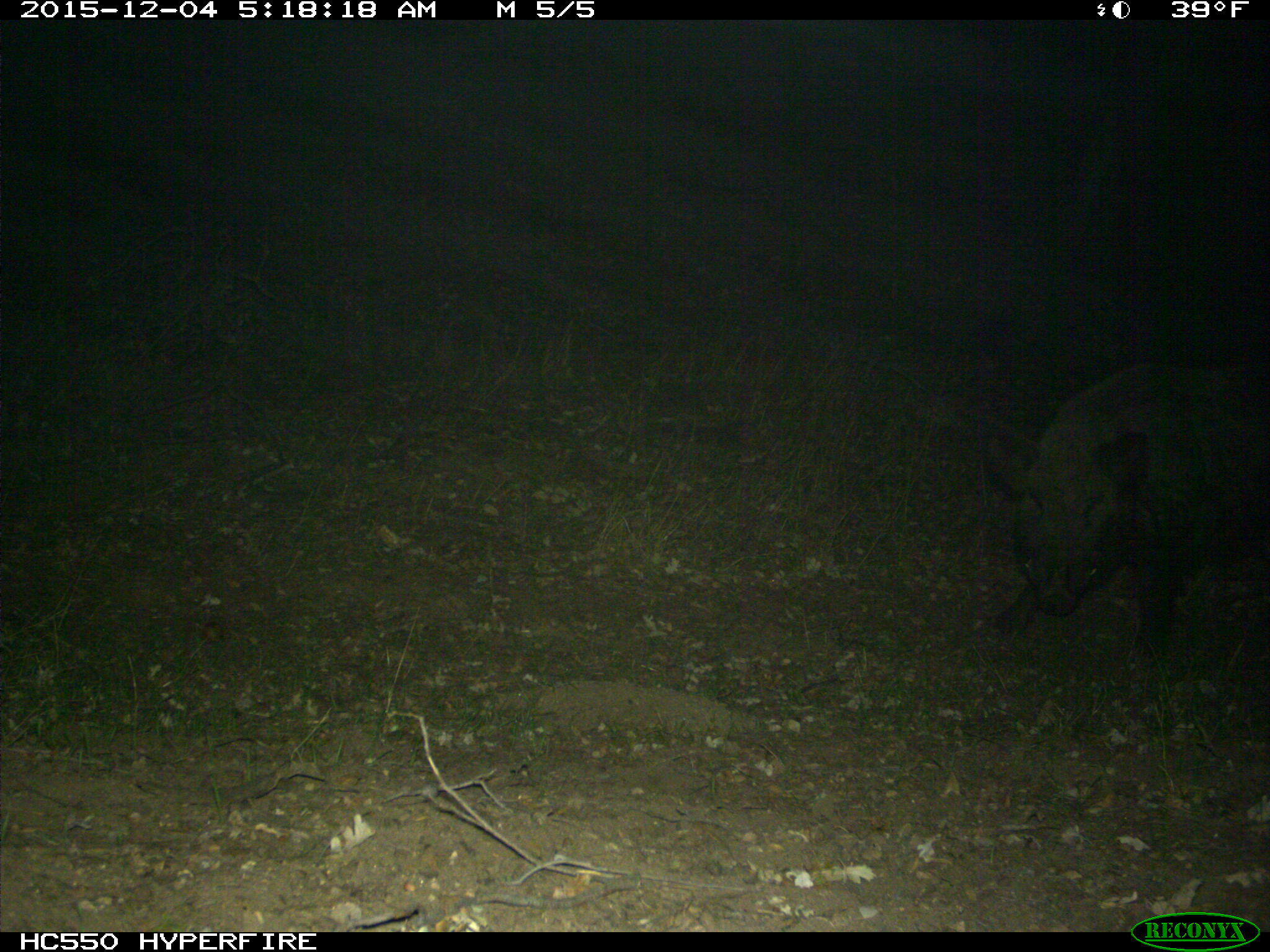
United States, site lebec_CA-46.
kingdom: Animalia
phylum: Chordata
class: Mammalia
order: Artiodactyla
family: Suidae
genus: Sus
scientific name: Sus scrofa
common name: wild boar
Sus scrofa (wild boar).